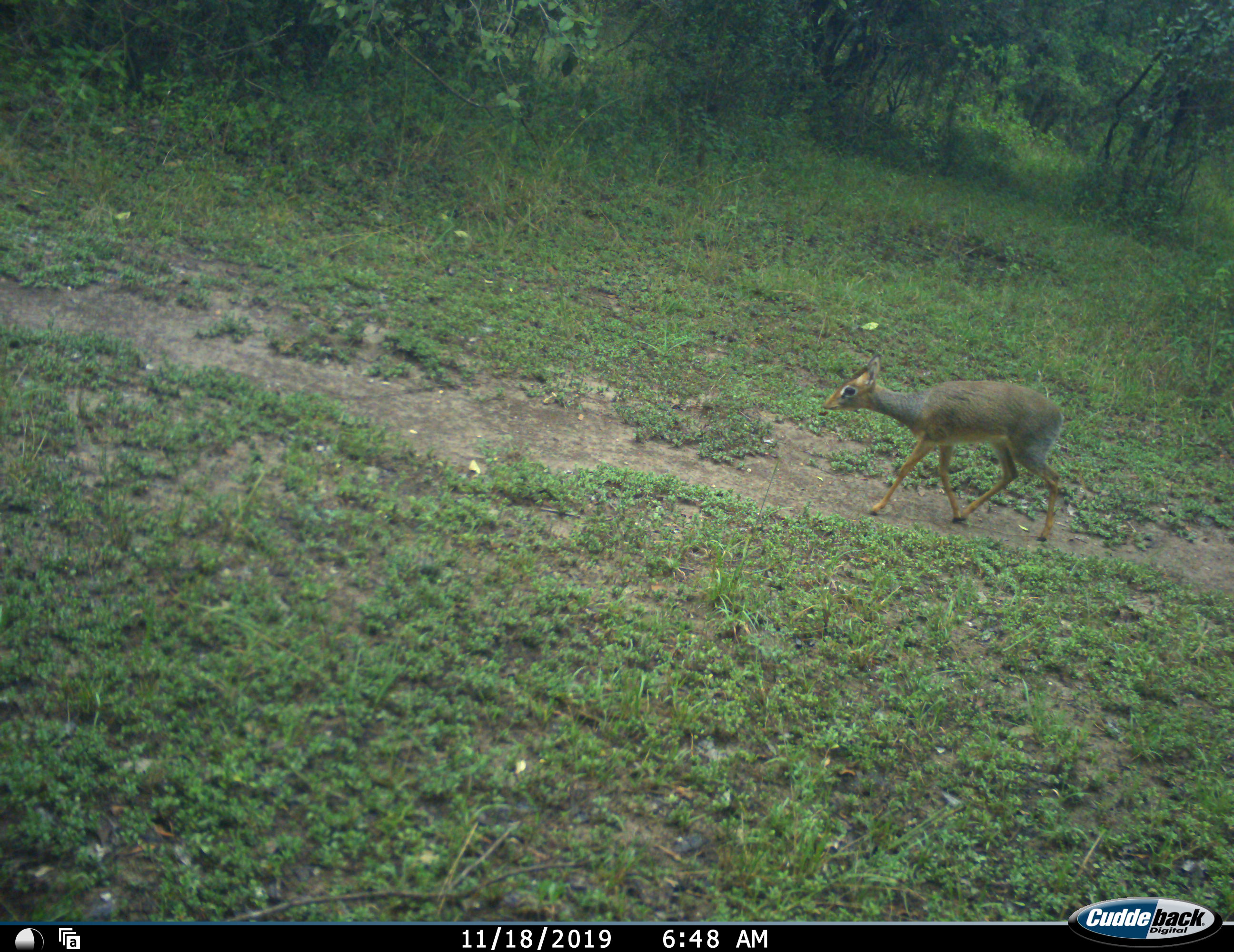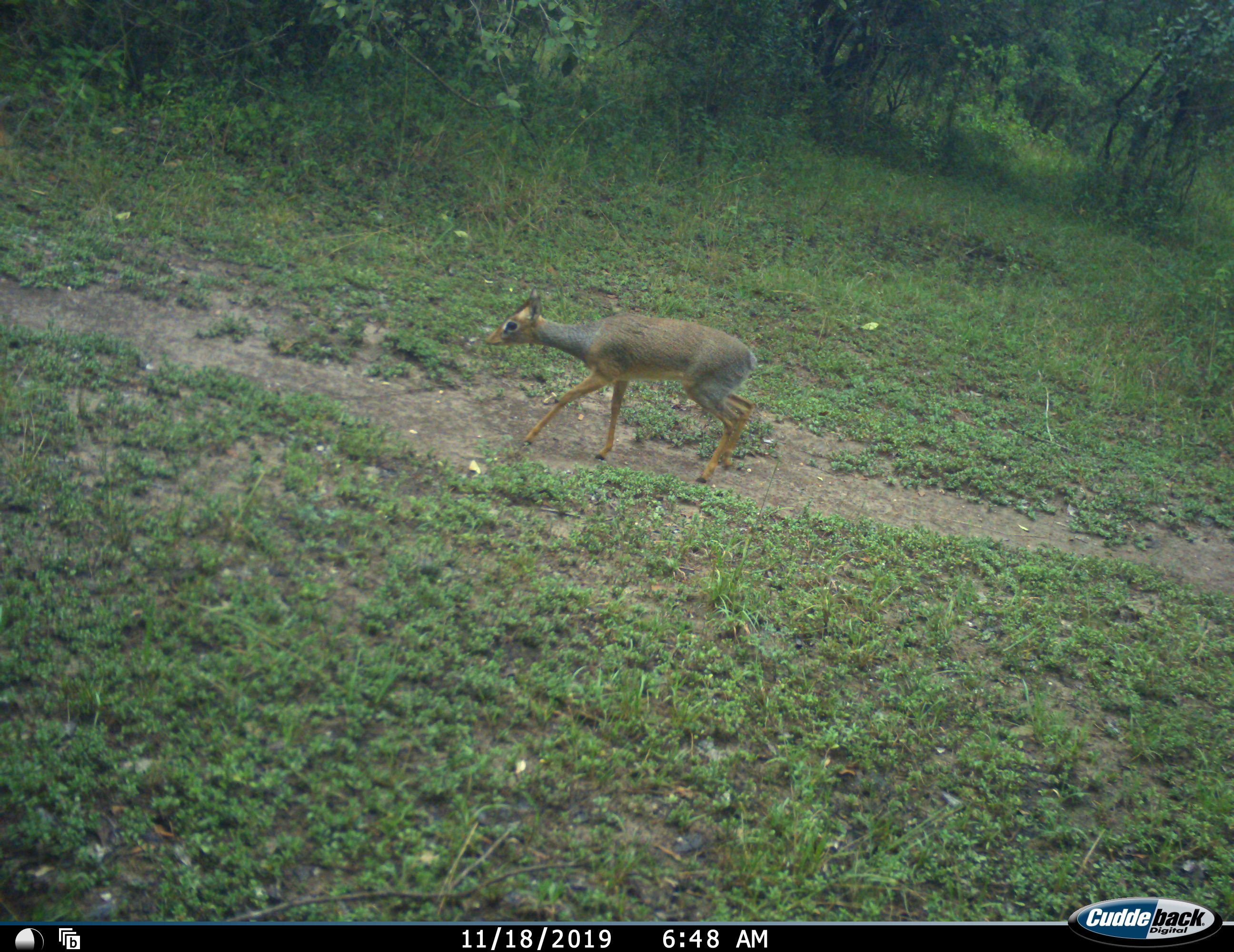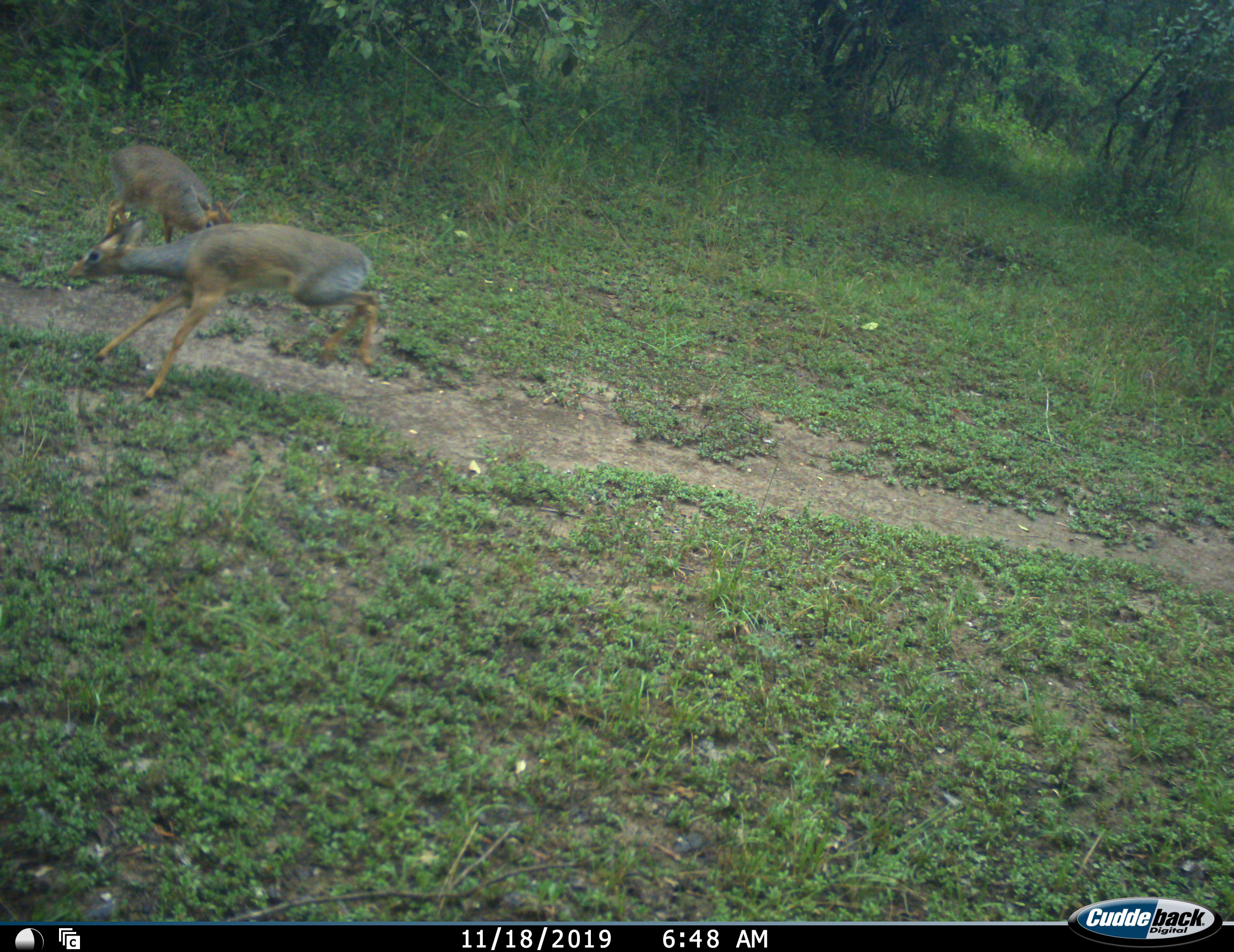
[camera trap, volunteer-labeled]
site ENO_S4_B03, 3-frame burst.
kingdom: Animalia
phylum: Chordata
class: Mammalia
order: Artiodactyla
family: Bovidae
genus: Madoqua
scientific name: Madoqua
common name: dik-dik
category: dikdik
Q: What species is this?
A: Dikdik (dik-dik) (Madoqua).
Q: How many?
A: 2.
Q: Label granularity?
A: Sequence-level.